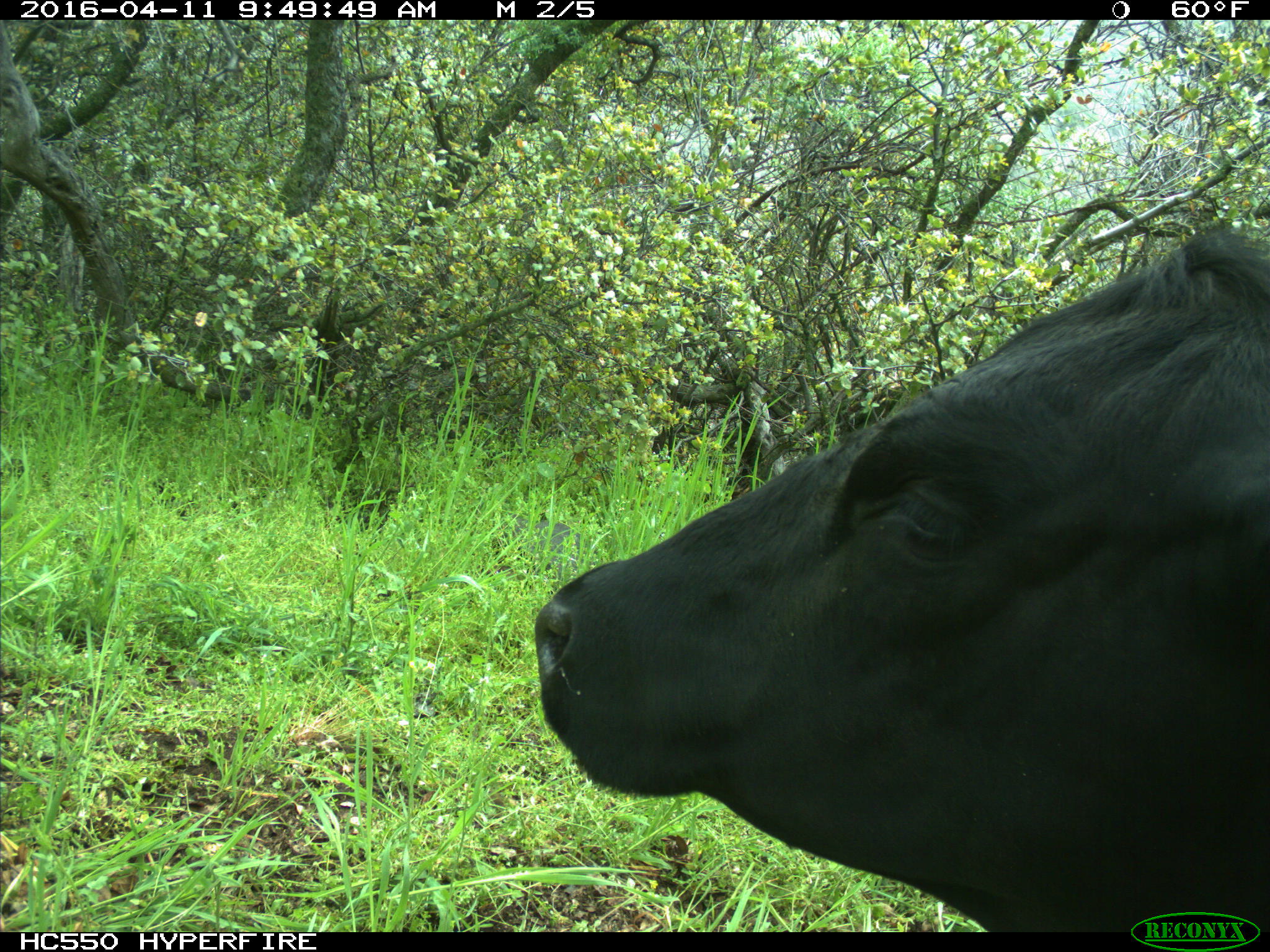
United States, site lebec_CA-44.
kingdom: Animalia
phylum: Chordata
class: Mammalia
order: Artiodactyla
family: Bovidae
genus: Bos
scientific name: Bos taurus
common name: domestic cow